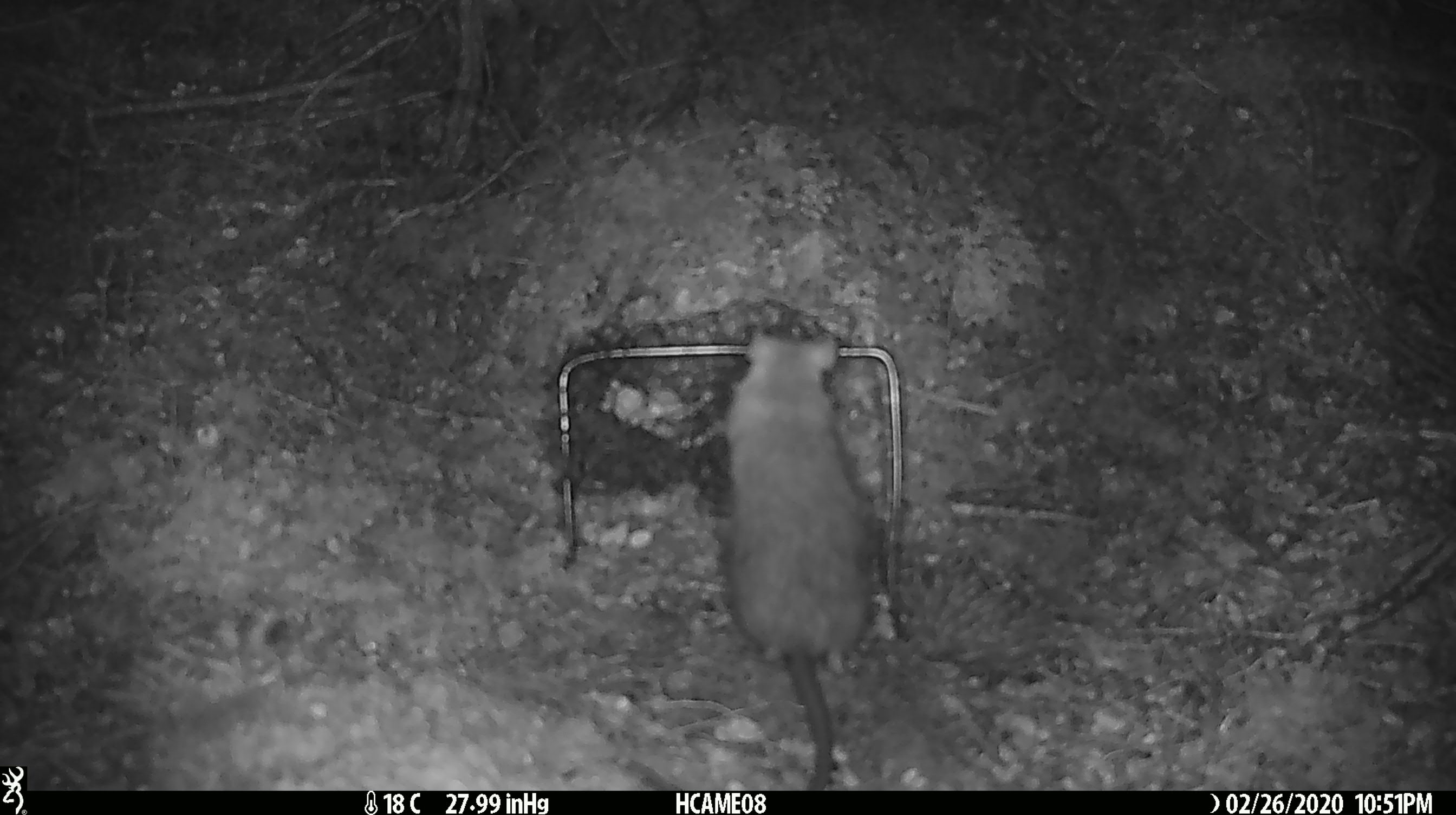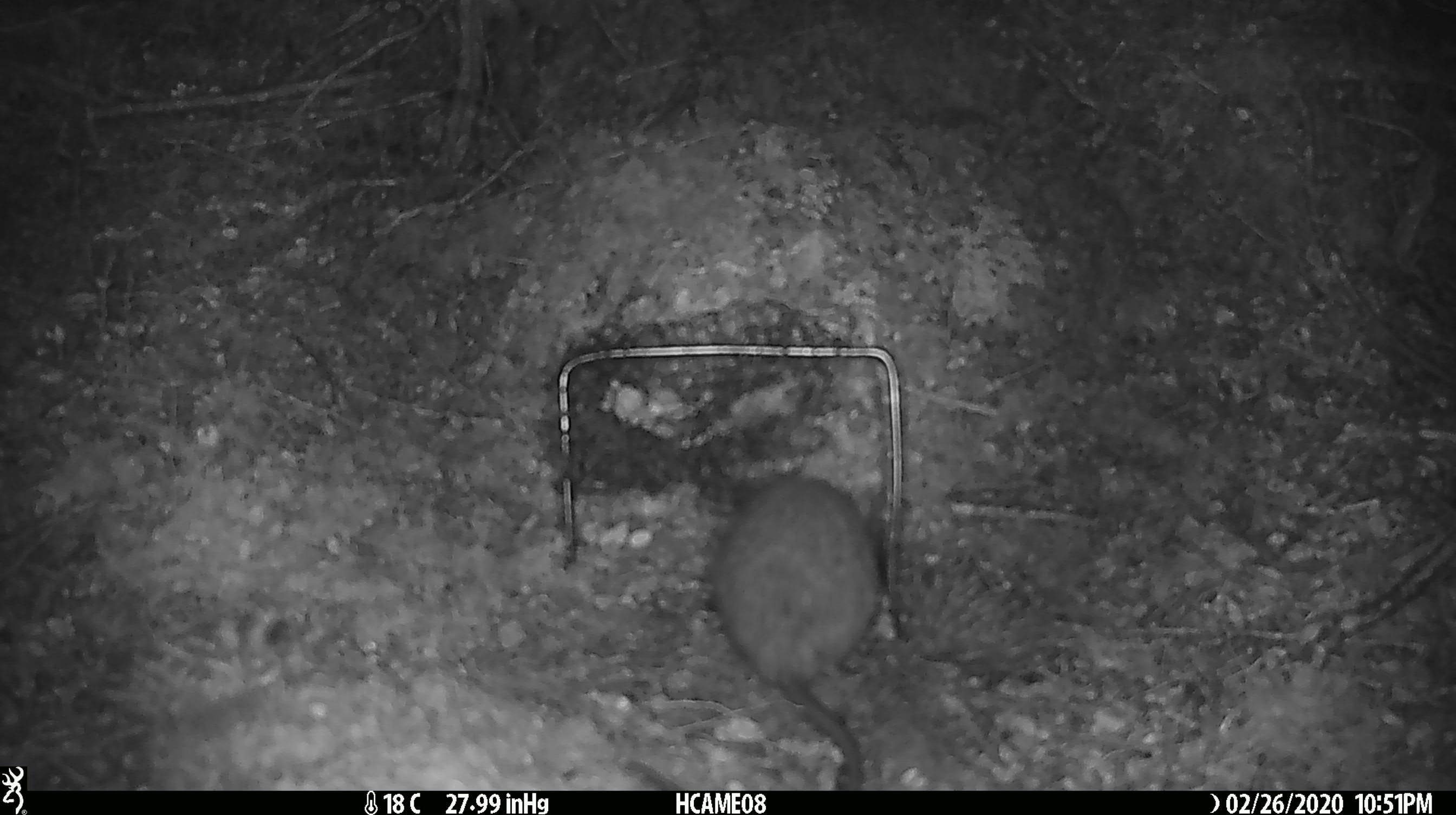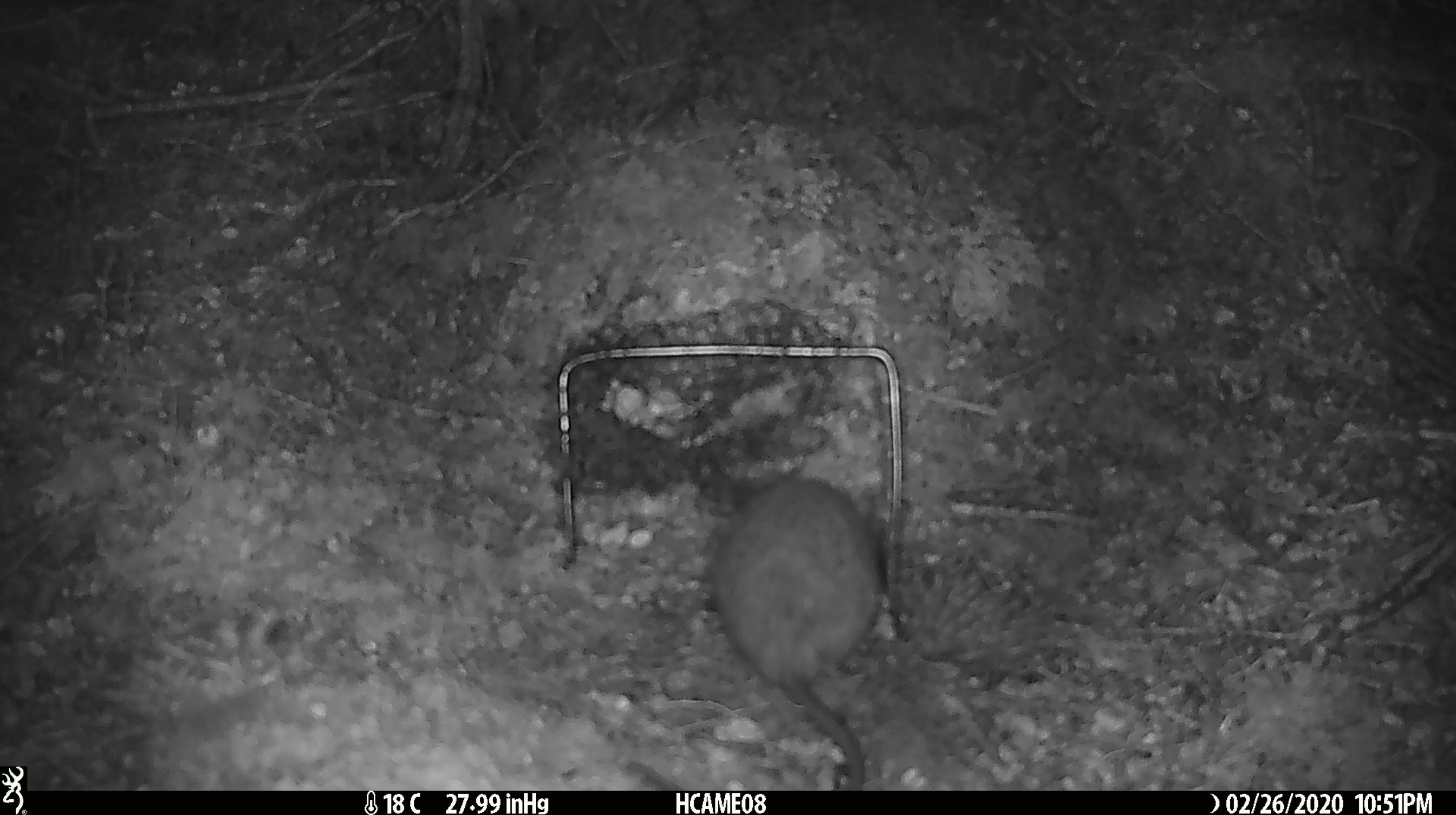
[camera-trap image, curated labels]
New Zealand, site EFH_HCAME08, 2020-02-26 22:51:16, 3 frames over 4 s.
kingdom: Animalia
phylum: Chordata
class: Mammalia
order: Rodentia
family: Muridae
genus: Rattus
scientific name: Rattus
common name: rat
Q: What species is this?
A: Rat (Rattus).